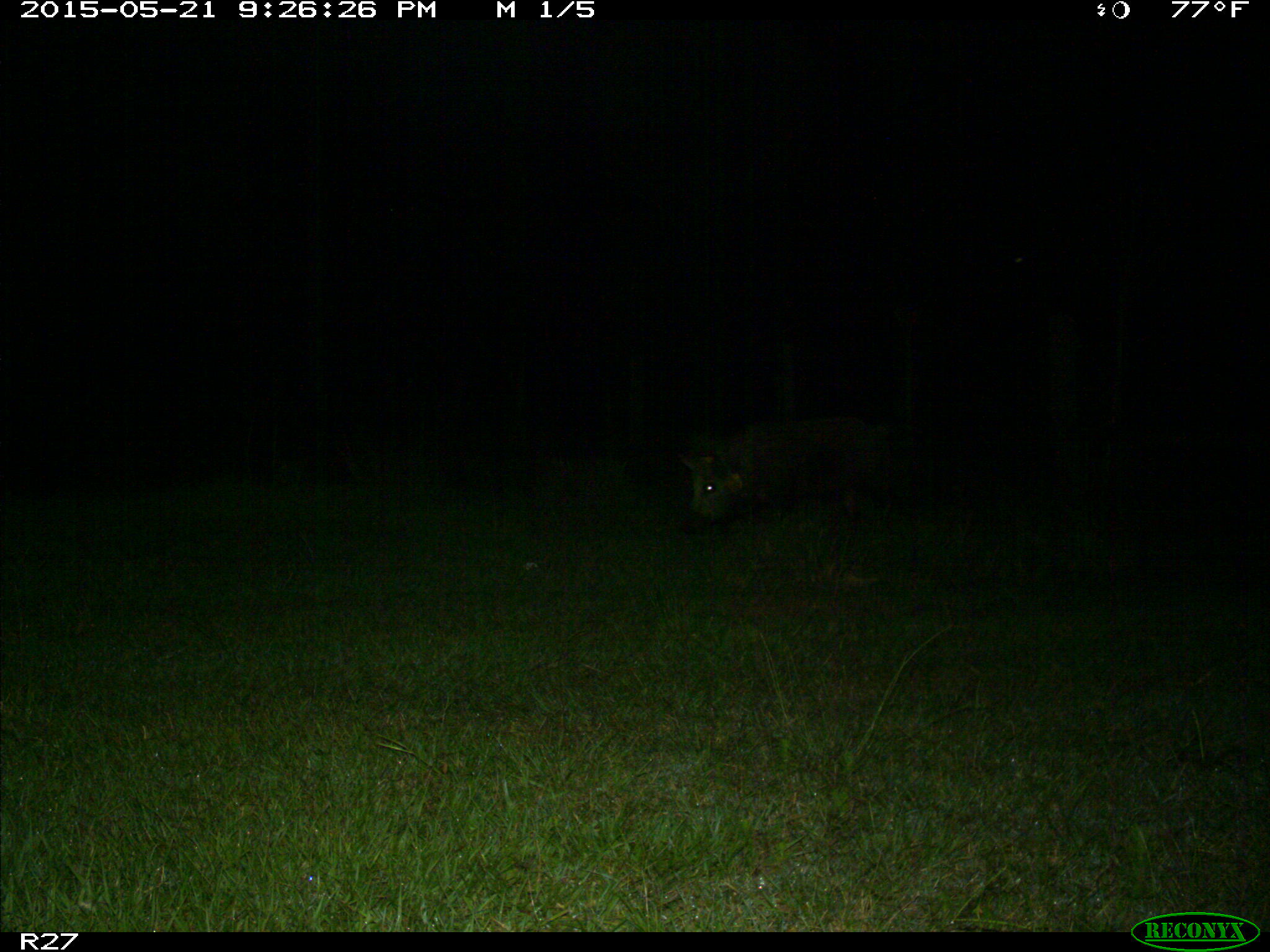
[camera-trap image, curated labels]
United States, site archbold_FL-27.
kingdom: Animalia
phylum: Chordata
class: Mammalia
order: Artiodactyla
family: Suidae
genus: Sus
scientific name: Sus scrofa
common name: wild boar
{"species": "Sus scrofa (wild boar)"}